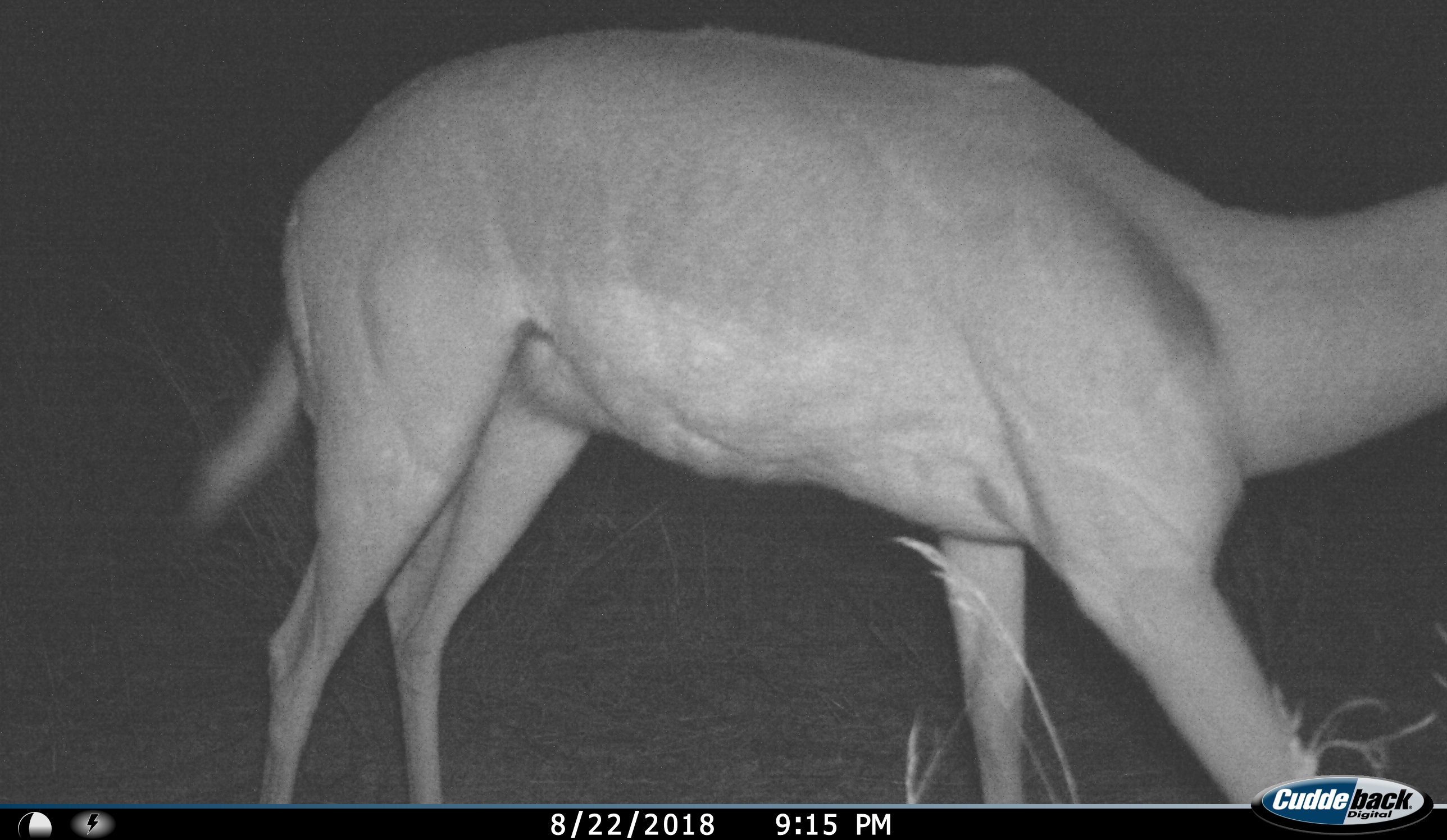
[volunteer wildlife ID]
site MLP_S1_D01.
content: unidentified animal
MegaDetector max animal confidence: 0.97